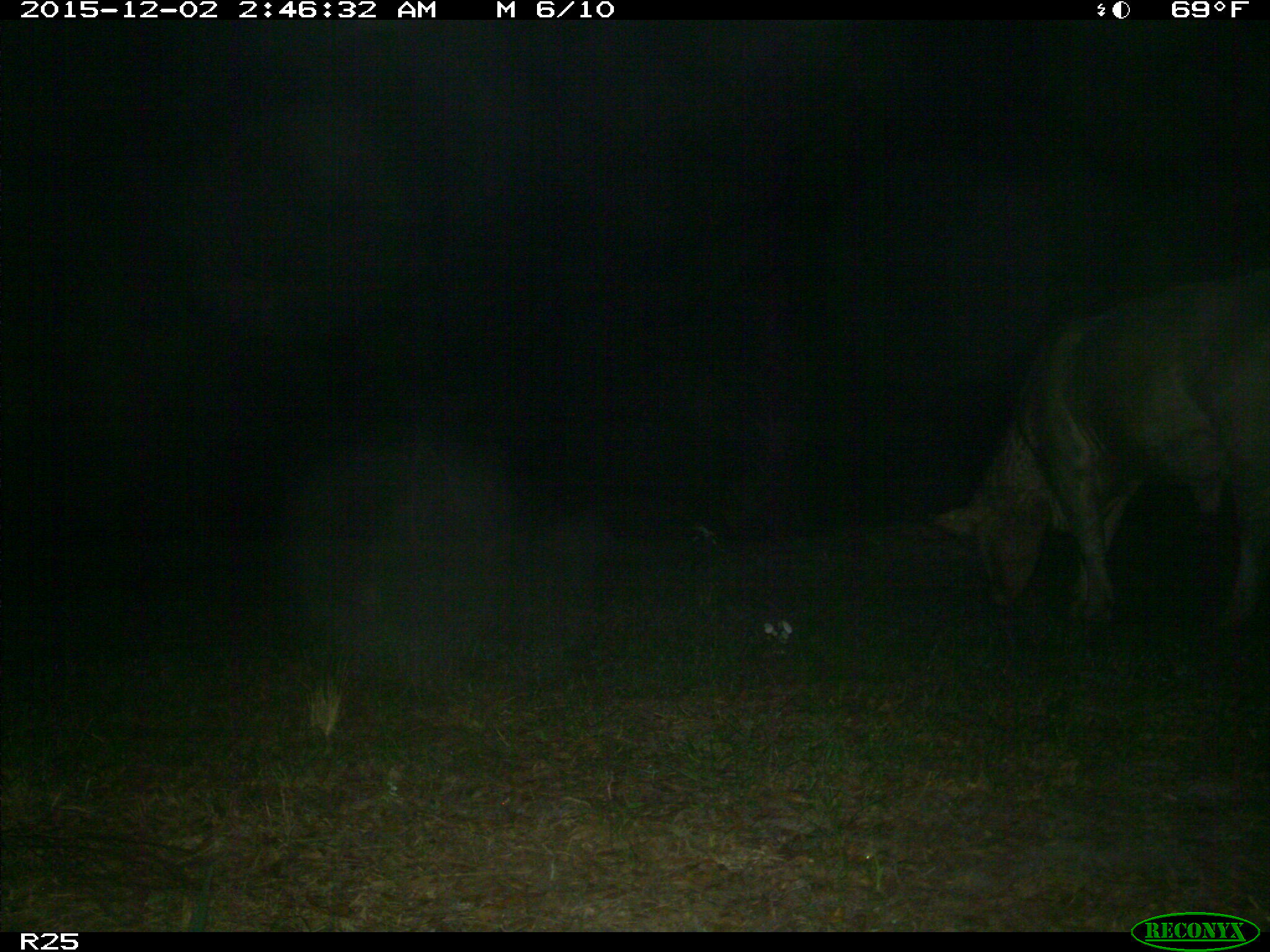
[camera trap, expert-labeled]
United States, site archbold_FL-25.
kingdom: Animalia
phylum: Chordata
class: Mammalia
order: Artiodactyla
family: Bovidae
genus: Bos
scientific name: Bos taurus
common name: domestic cow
Bos taurus (domestic cow).